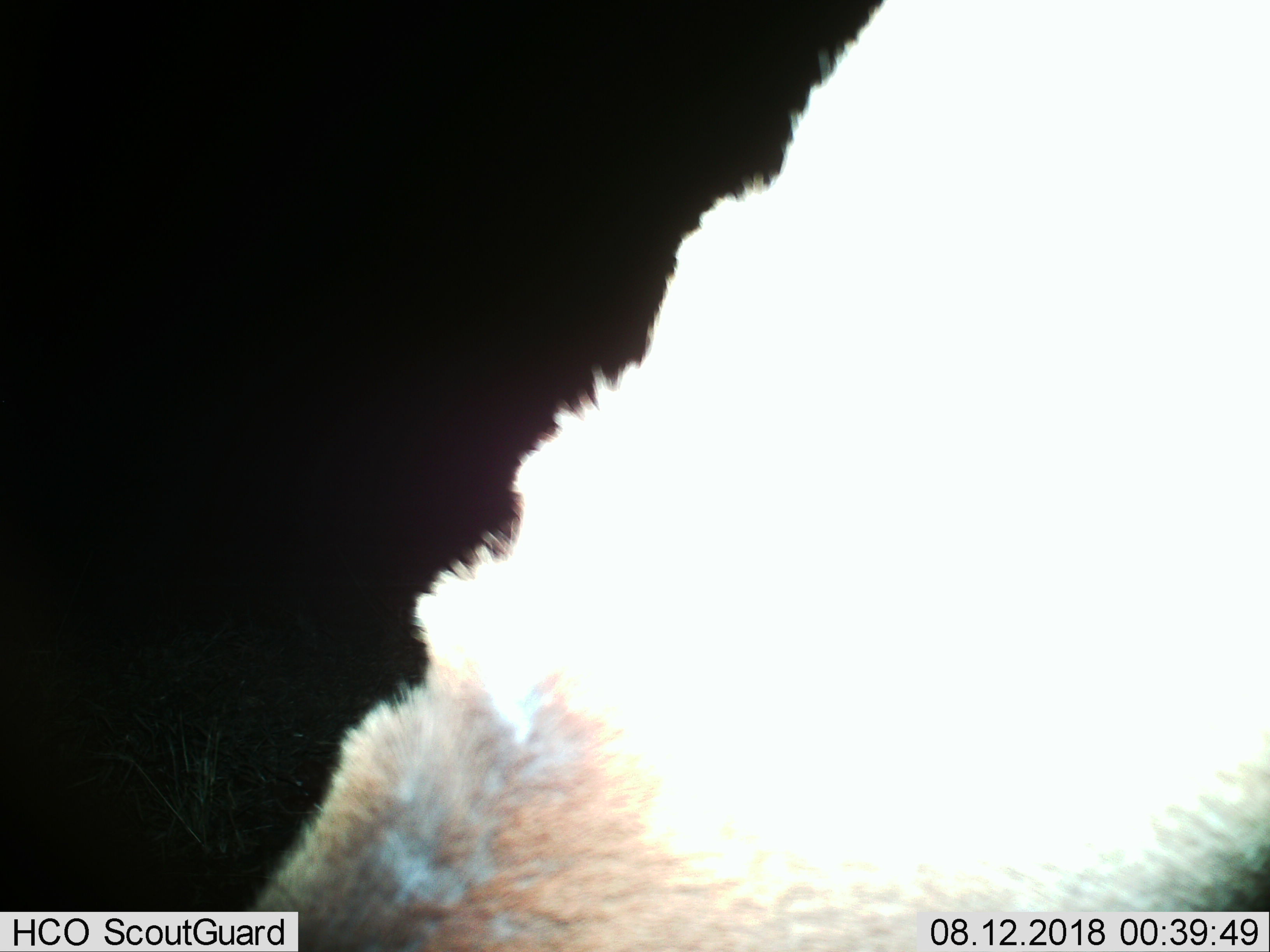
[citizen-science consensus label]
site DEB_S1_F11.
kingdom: Animalia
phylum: Chordata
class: Mammalia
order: Artiodactyla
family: Bovidae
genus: Aepyceros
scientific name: Aepyceros melampus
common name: impala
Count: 1.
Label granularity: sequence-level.